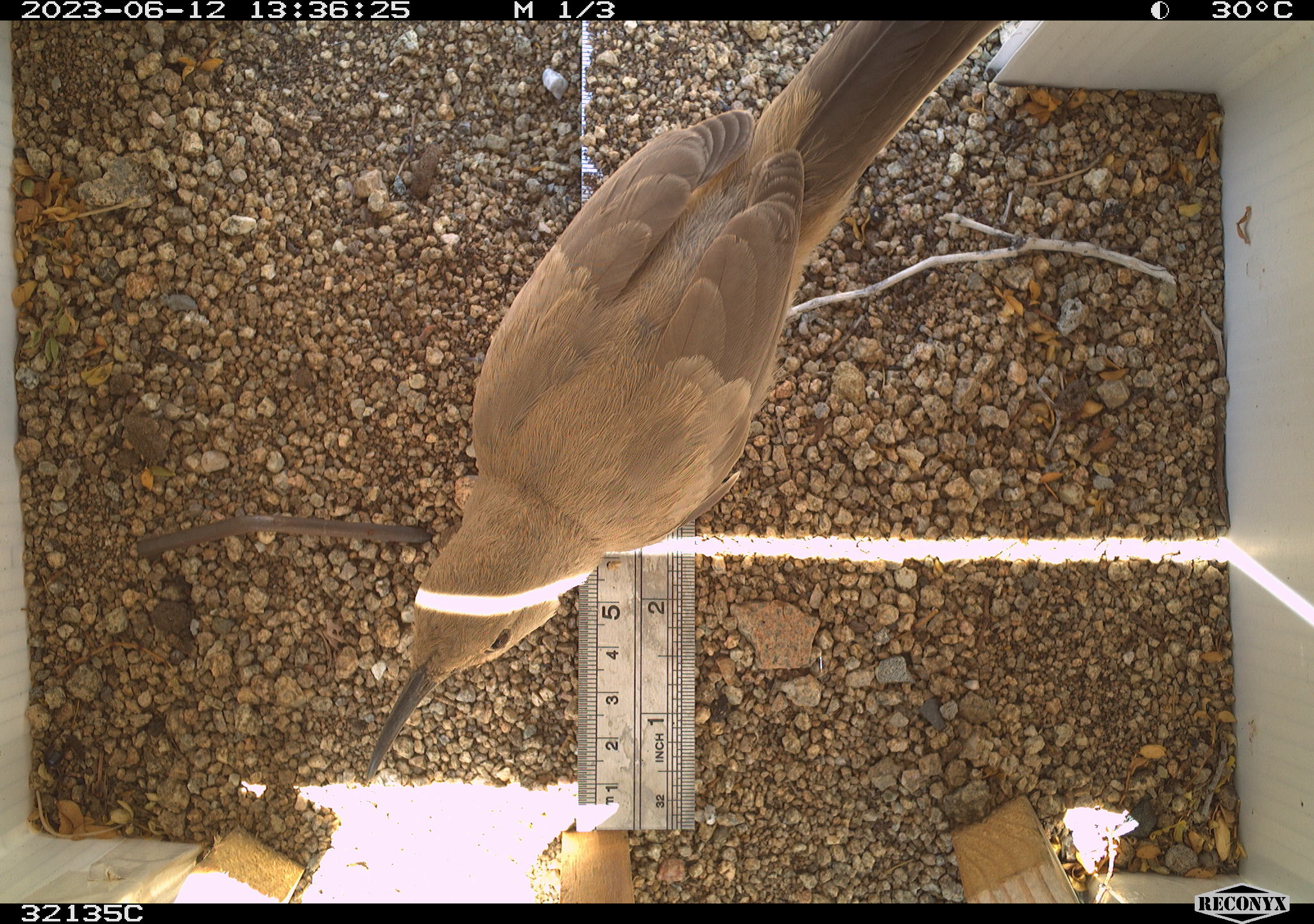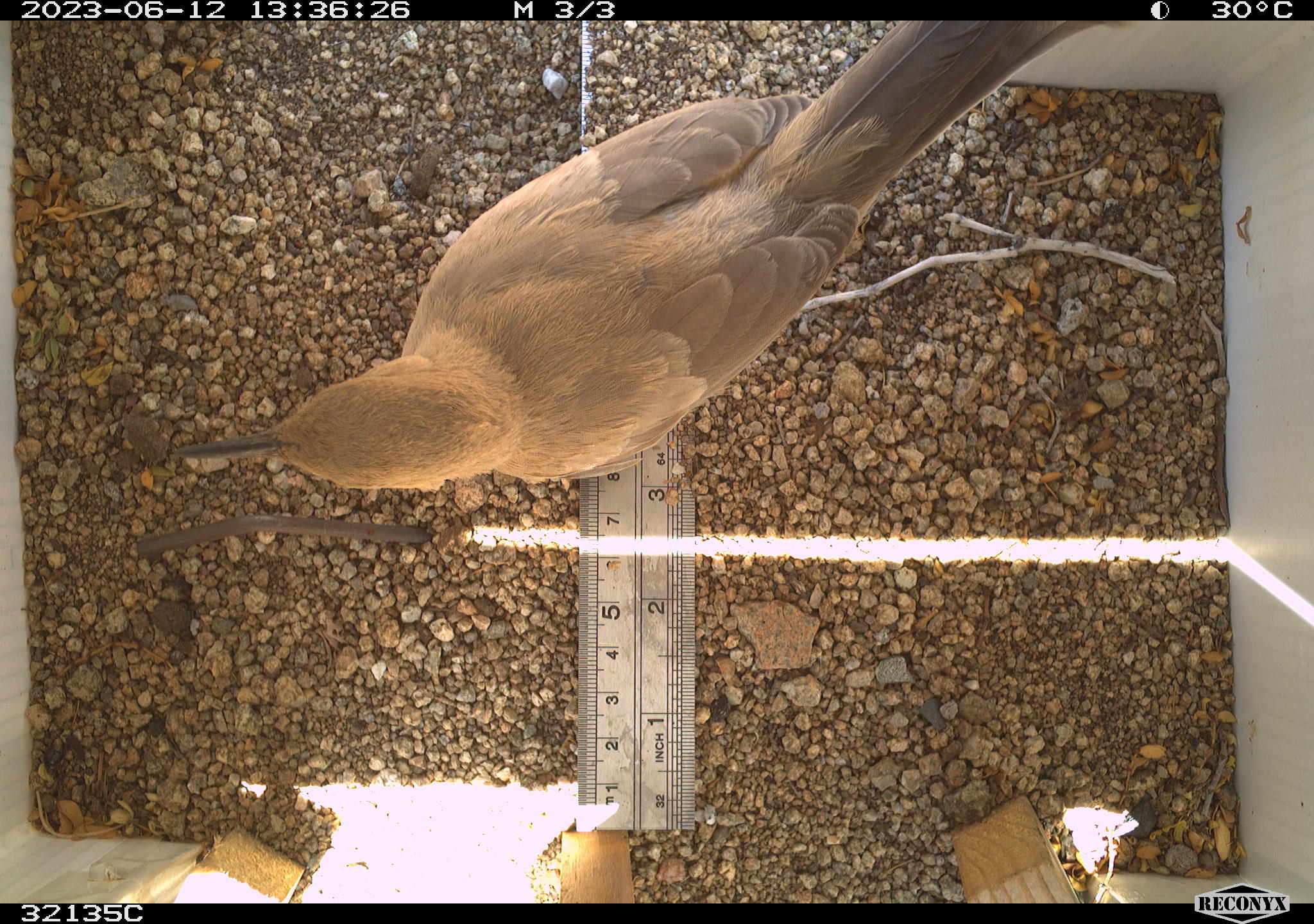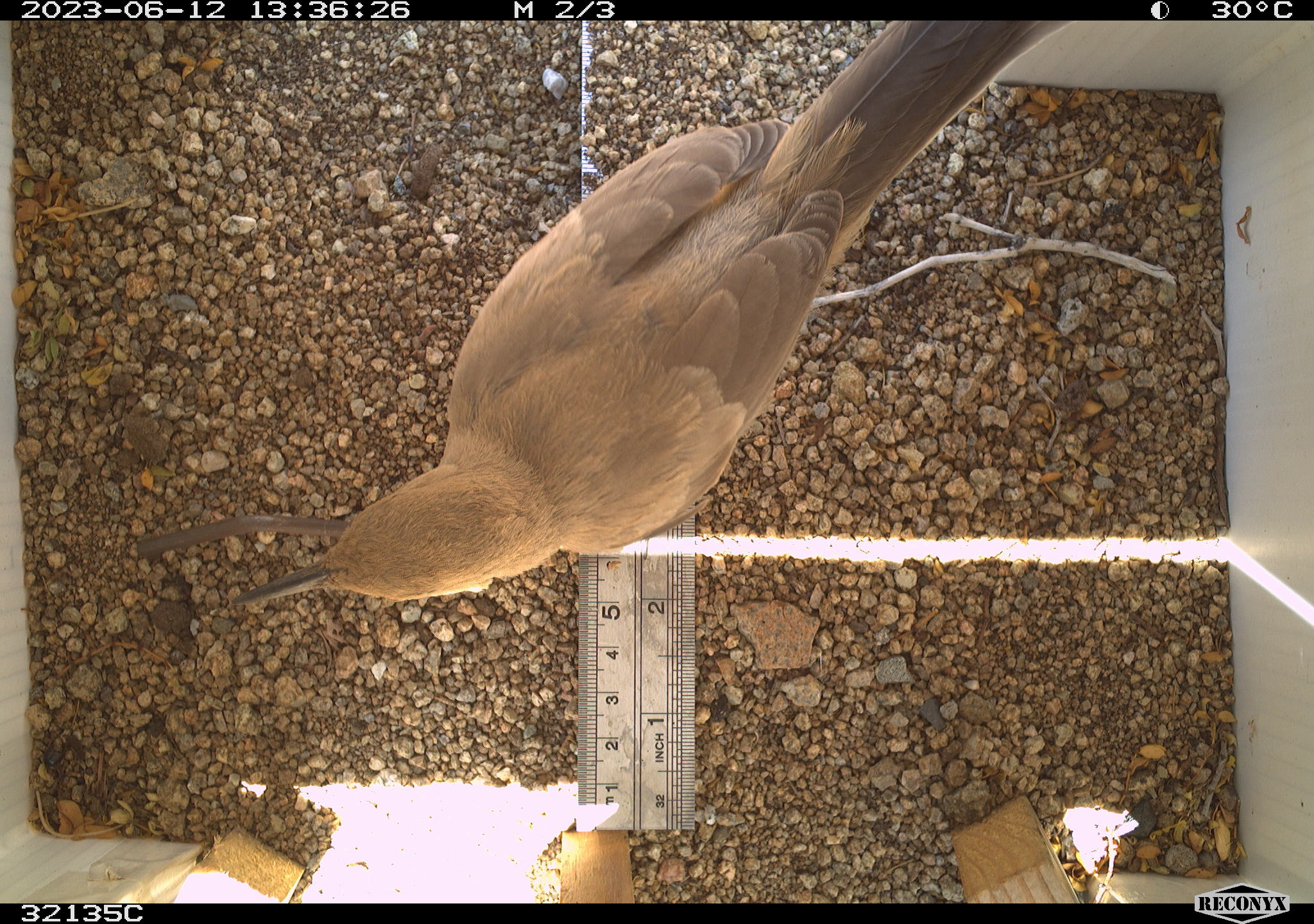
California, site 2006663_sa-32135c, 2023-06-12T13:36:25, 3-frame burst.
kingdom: Animalia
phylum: Chordata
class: Aves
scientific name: Aves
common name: bird